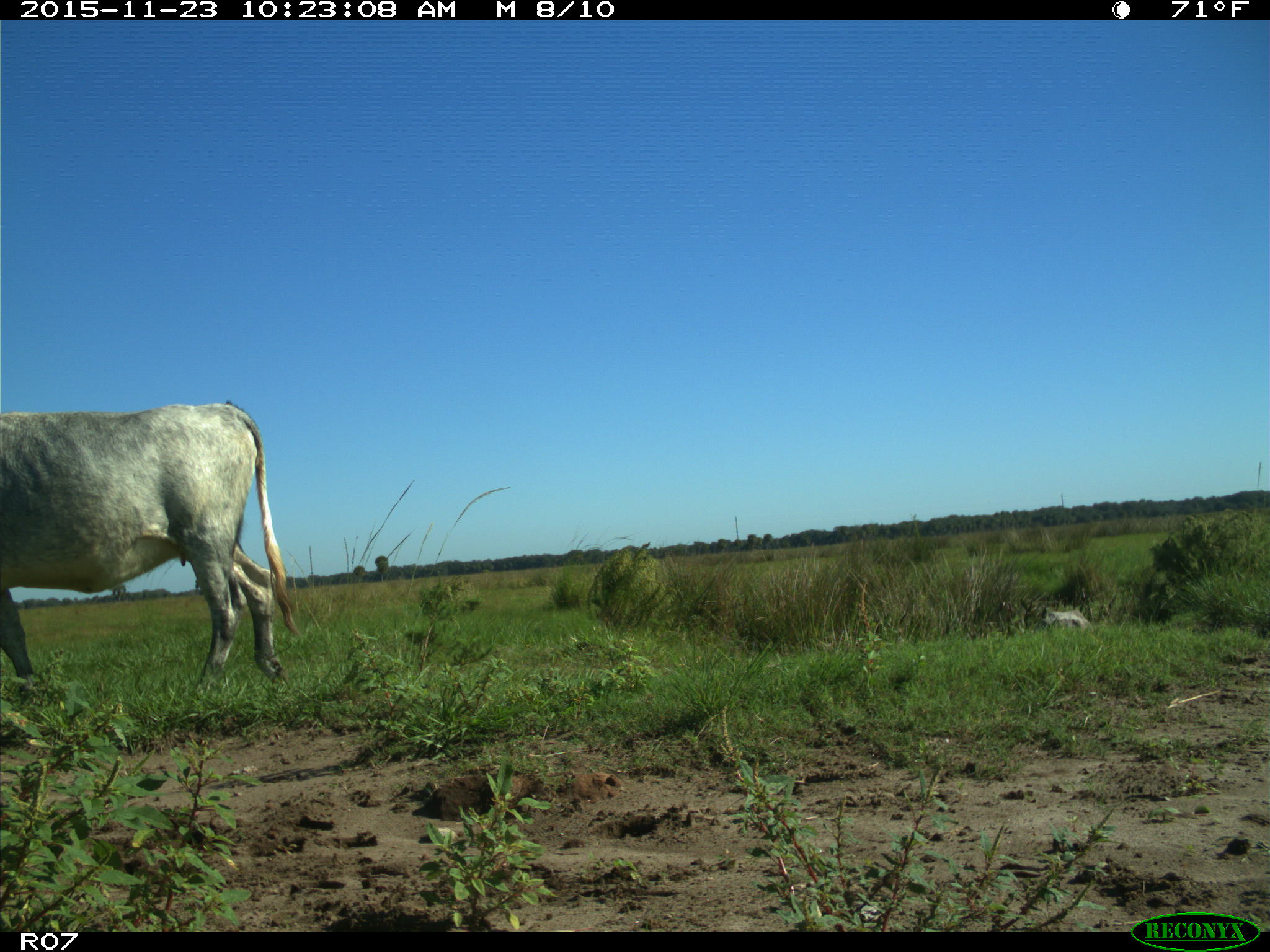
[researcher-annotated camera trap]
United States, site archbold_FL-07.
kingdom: Animalia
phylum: Chordata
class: Mammalia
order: Artiodactyla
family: Bovidae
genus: Bos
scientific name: Bos taurus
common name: domestic cow